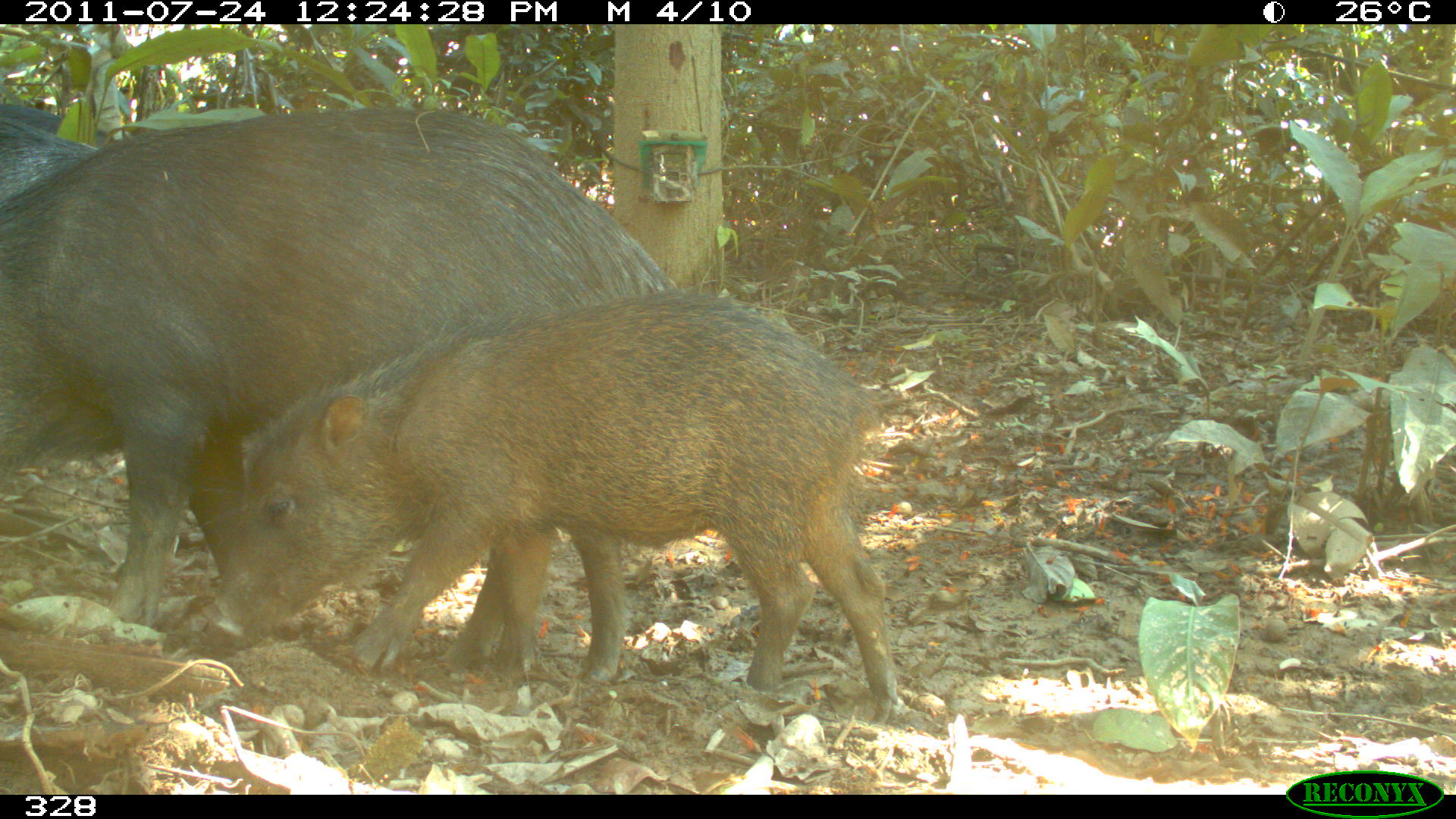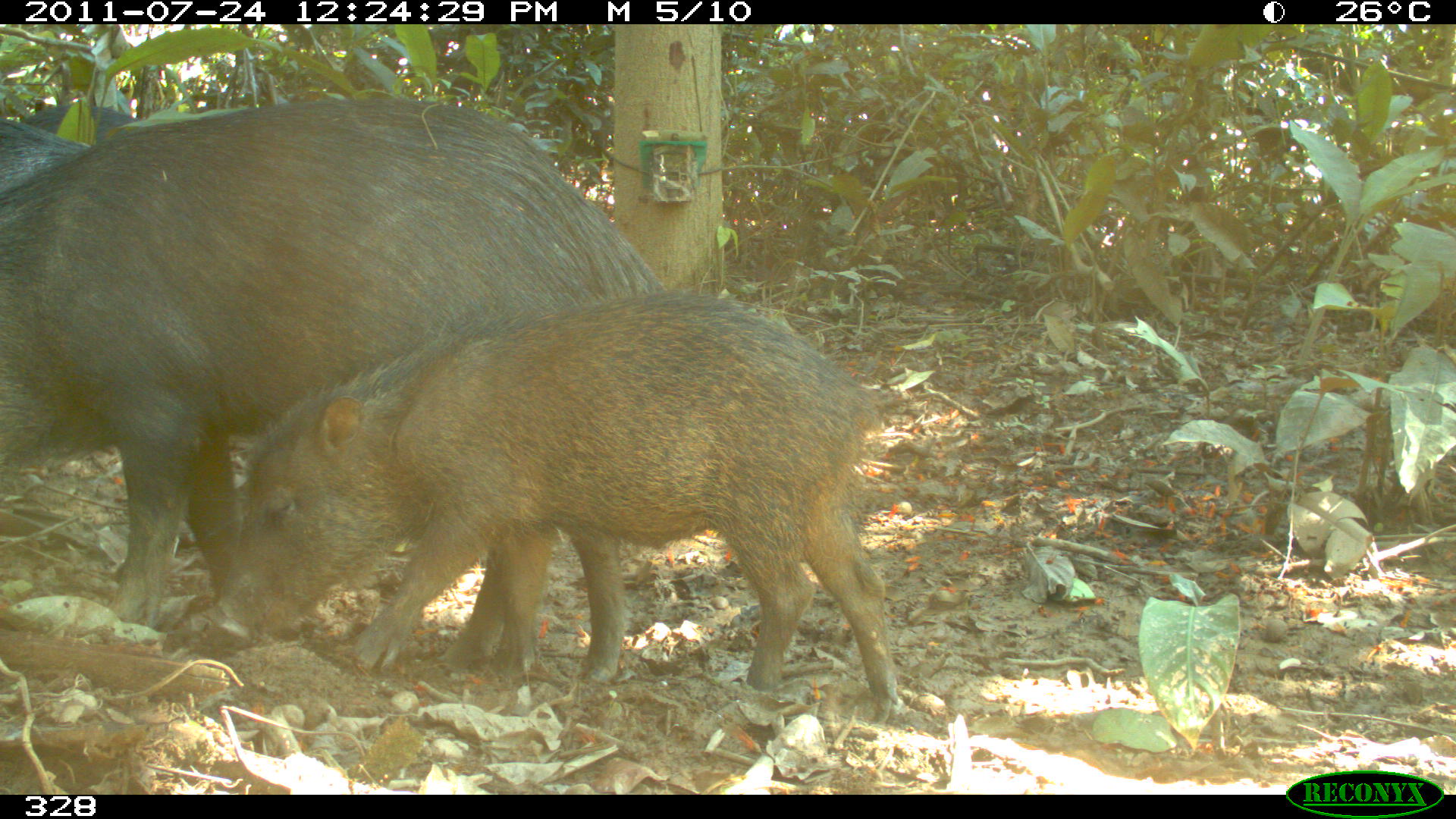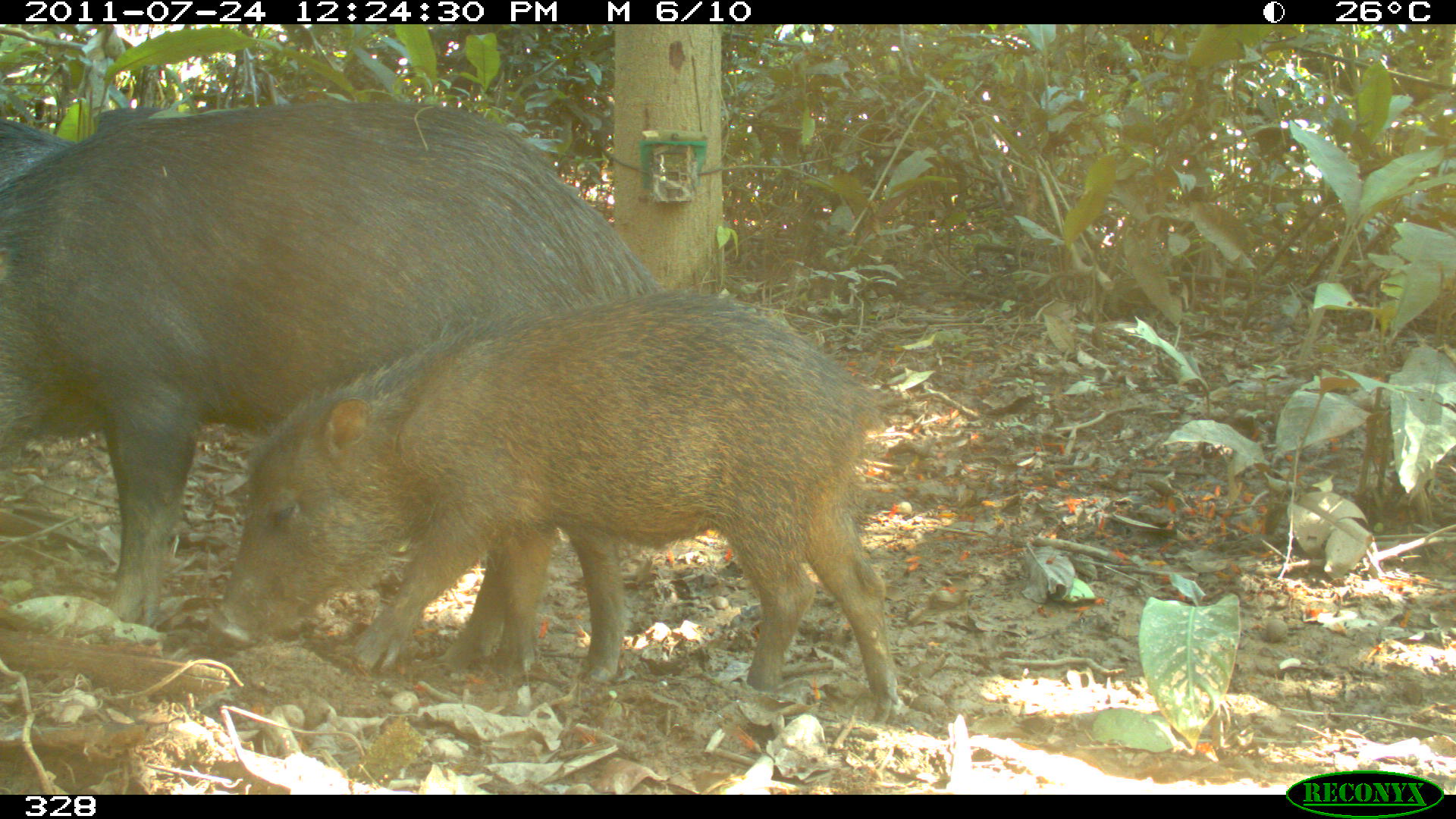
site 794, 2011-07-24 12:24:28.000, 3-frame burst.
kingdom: Animalia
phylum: Chordata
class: Mammalia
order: Artiodactyla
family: Tayassuidae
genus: Tayassu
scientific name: Tayassu pecari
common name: white-lipped peccary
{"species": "Tayassu pecari (white-lipped peccary)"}